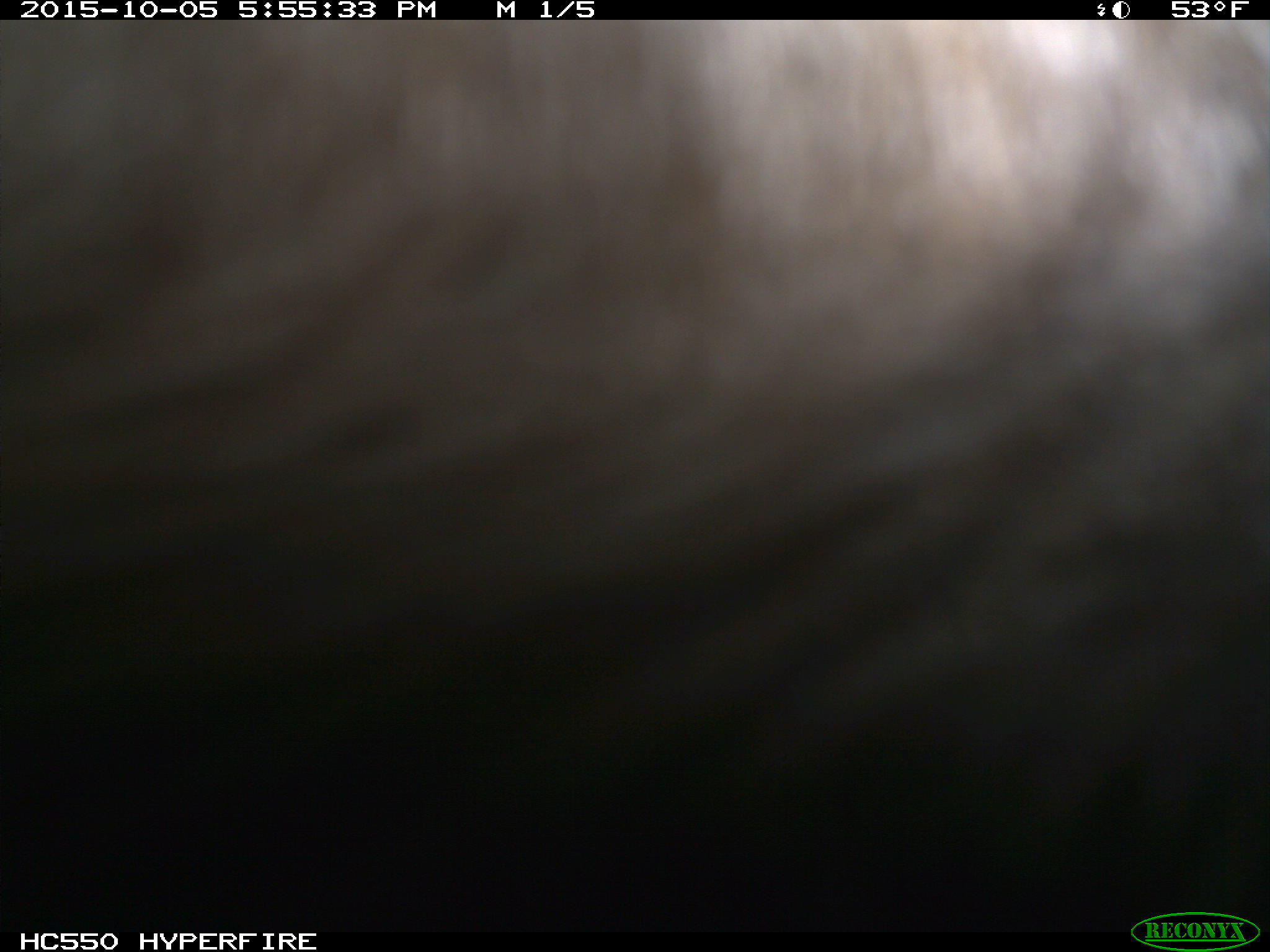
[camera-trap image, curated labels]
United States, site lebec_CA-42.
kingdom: Animalia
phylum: Chordata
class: Mammalia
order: Carnivora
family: Ursidae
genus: Ursus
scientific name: Ursus americanus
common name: american black bear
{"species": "Ursus americanus (american black bear)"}